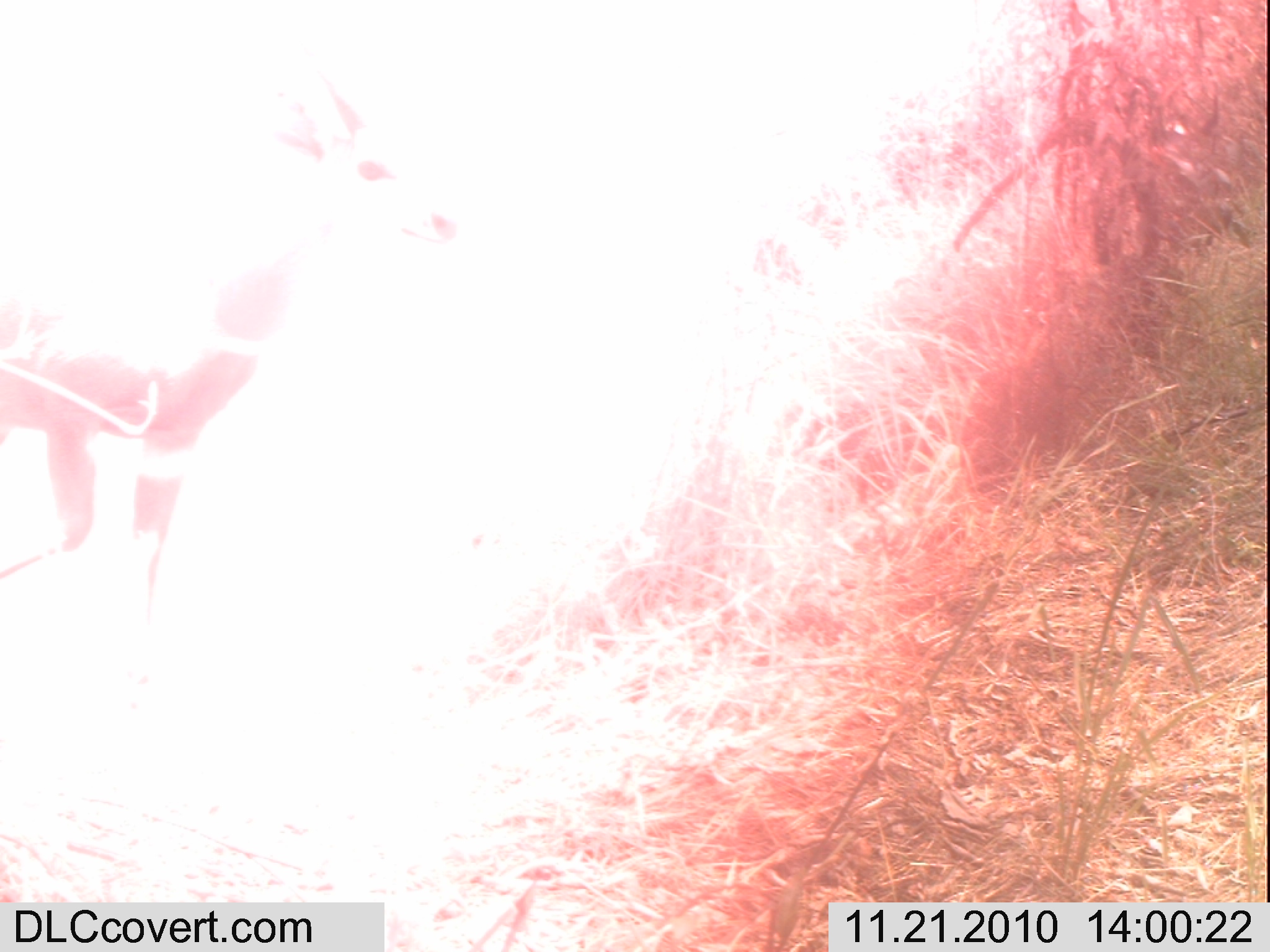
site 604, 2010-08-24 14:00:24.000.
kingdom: Animalia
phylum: Chordata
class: Mammalia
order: Artiodactyla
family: Bovidae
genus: Tragelaphus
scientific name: Tragelaphus imberbis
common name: lesser kudu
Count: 1.